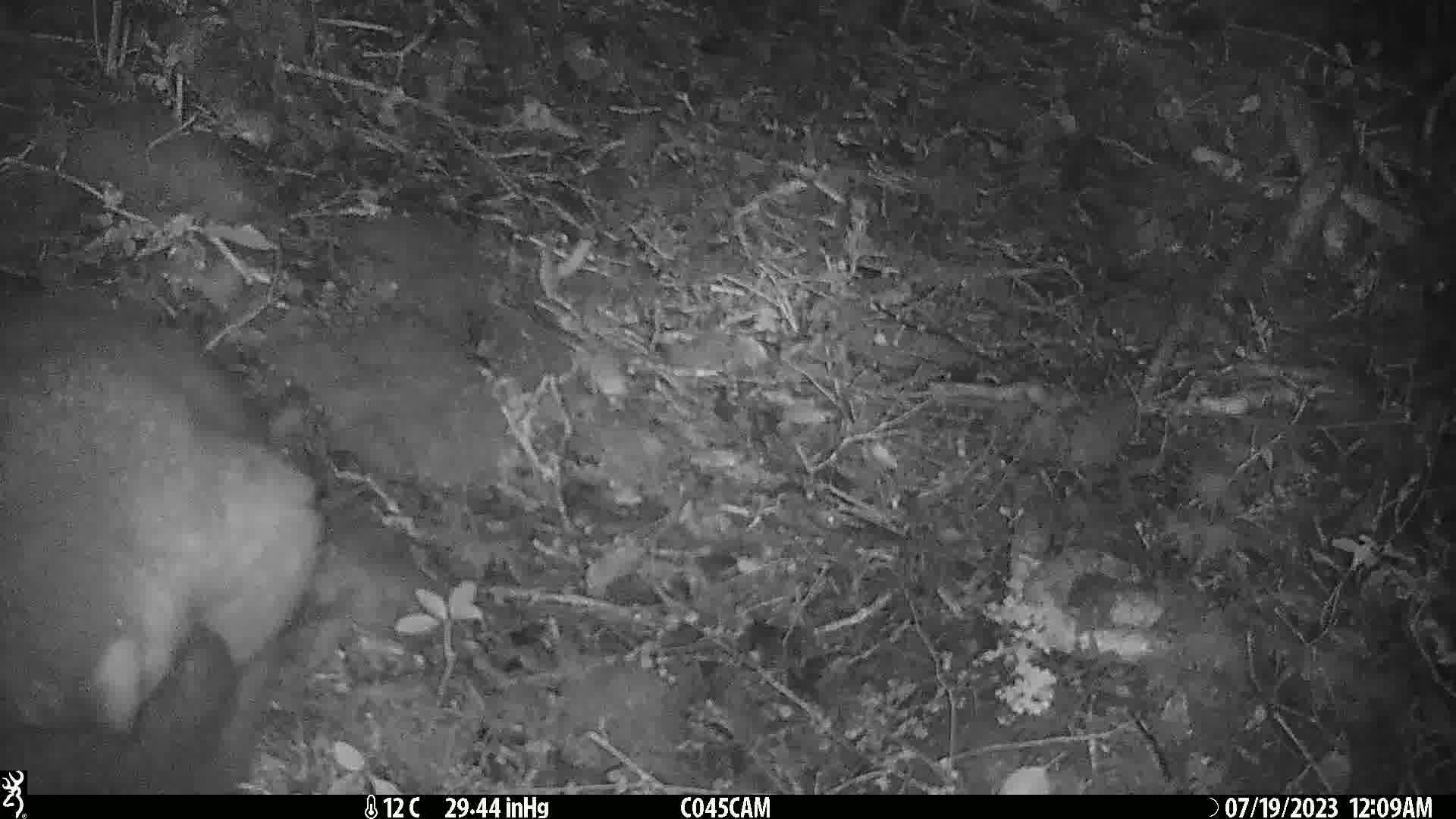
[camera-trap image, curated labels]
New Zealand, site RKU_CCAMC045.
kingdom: Animalia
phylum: Chordata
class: Mammalia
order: Diprotodontia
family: Phalangeridae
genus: Trichosurus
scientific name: Trichosurus vulpecula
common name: common brushtail possum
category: possum